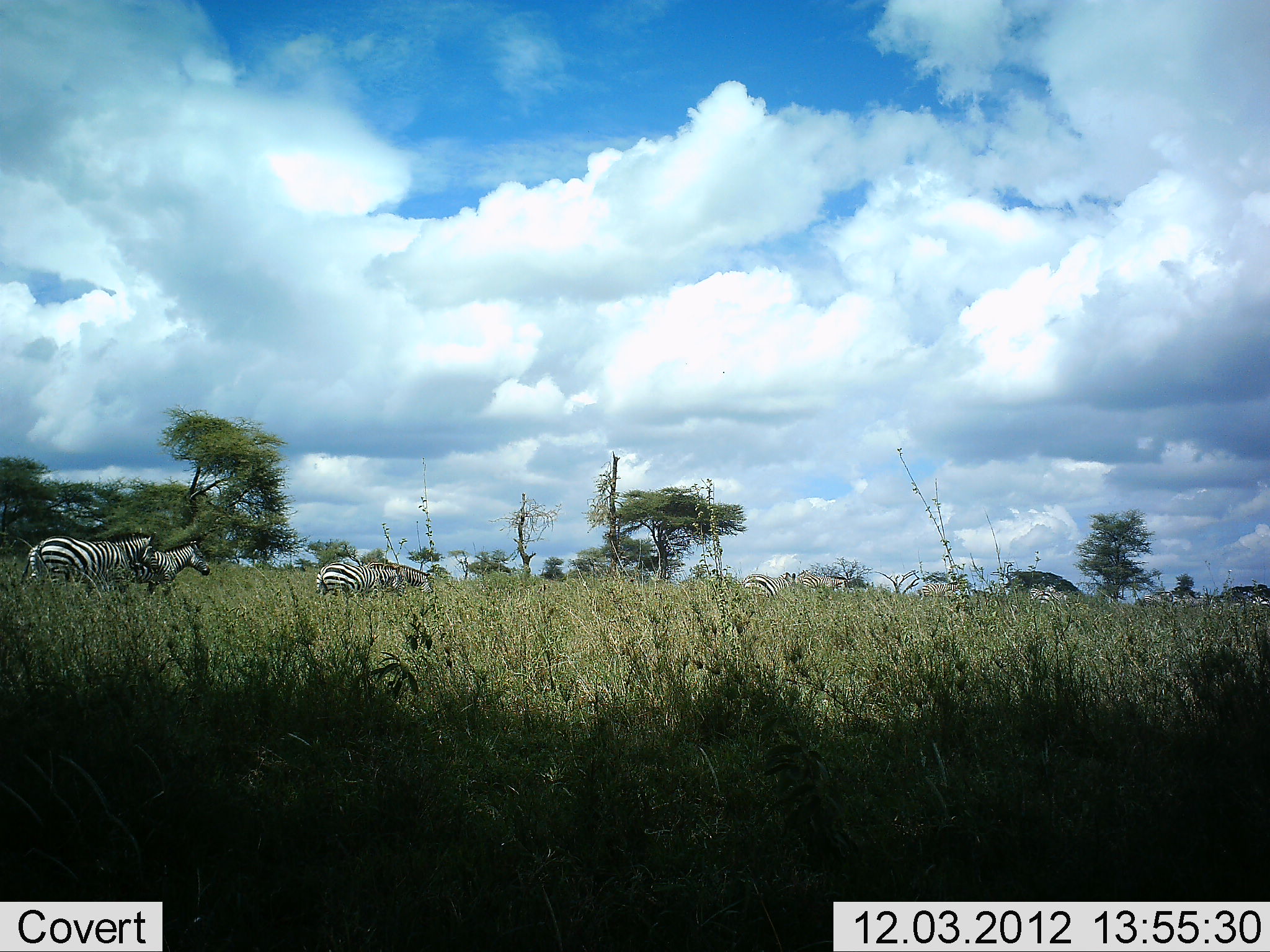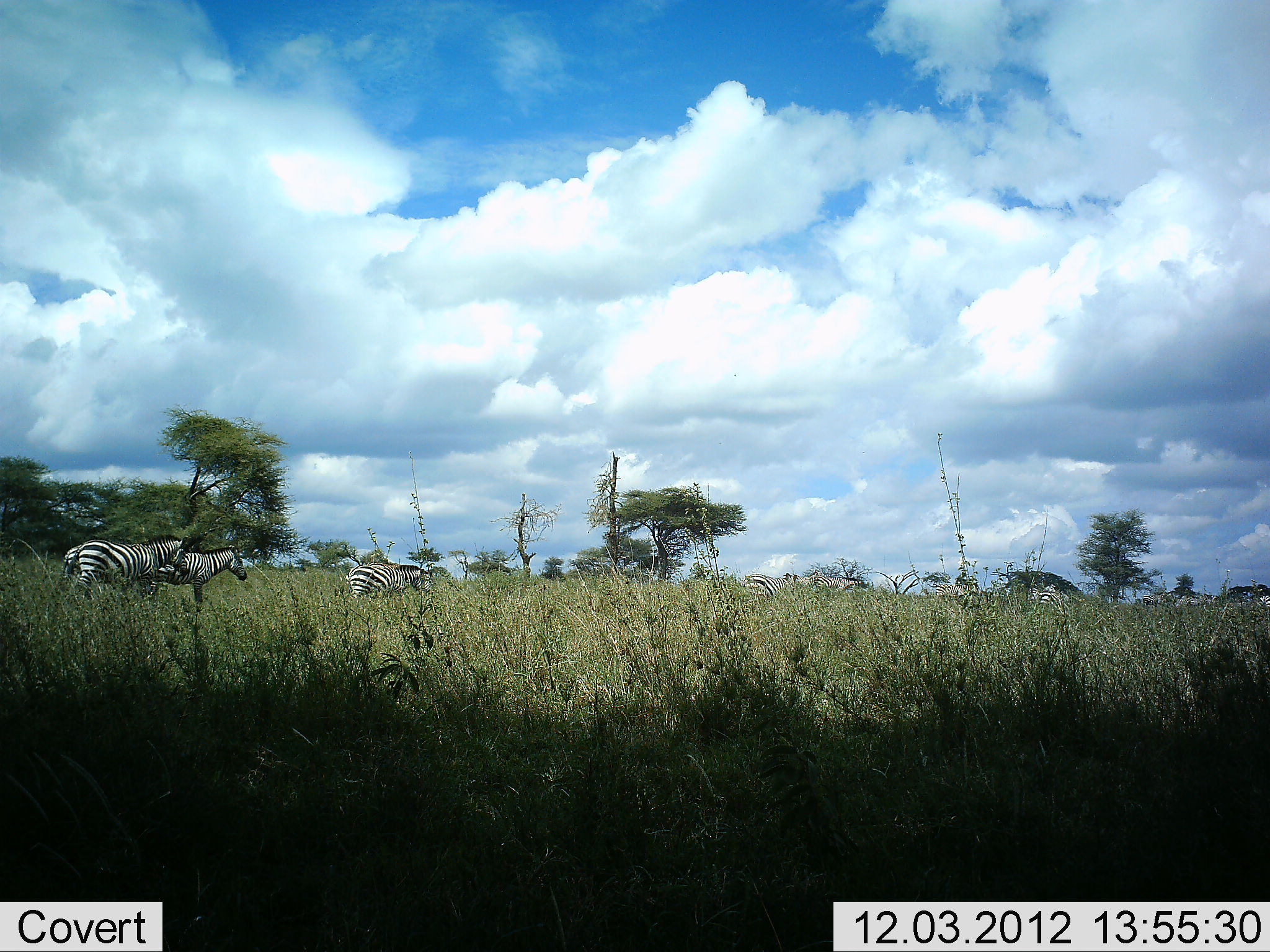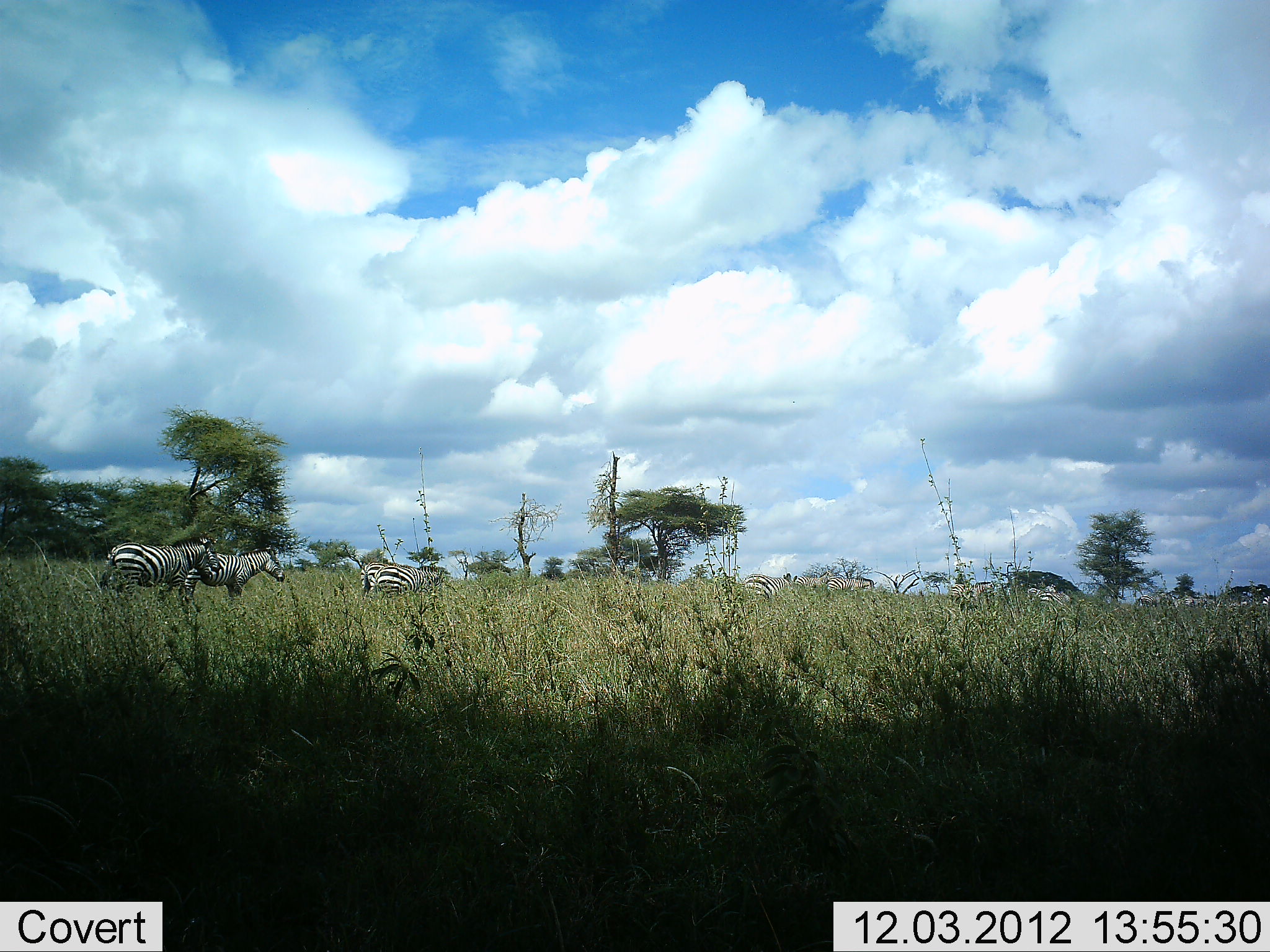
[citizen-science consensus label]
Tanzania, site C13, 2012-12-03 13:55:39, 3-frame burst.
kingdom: Animalia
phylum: Chordata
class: Mammalia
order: Perissodactyla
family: Equidae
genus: Equus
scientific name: Equus quagga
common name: plains zebra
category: zebra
Zebra (plains zebra) (Equus quagga), count 9. Behavior (volunteer vote fractions): standing 10%, resting 0%, moving 100%, interacting 0%. Young present (vote fraction): 0%. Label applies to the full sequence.